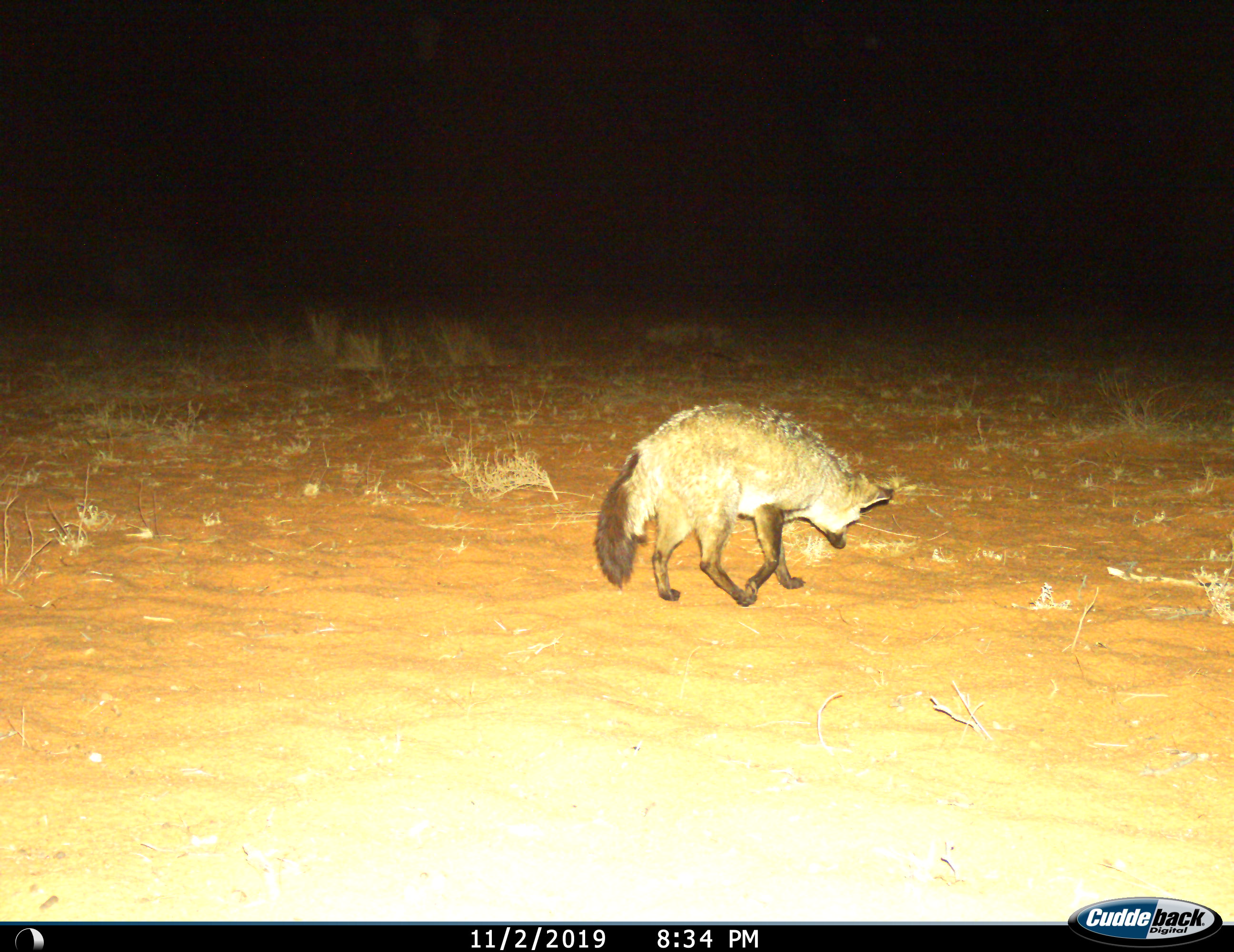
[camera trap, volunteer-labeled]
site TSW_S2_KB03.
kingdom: Animalia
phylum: Chordata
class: Mammalia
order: Carnivora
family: Canidae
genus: Otocyon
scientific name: Otocyon megalotis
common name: bat-eared fox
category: foxbateared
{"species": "foxbateared (bat-eared fox) (Otocyon megalotis)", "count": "1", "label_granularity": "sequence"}